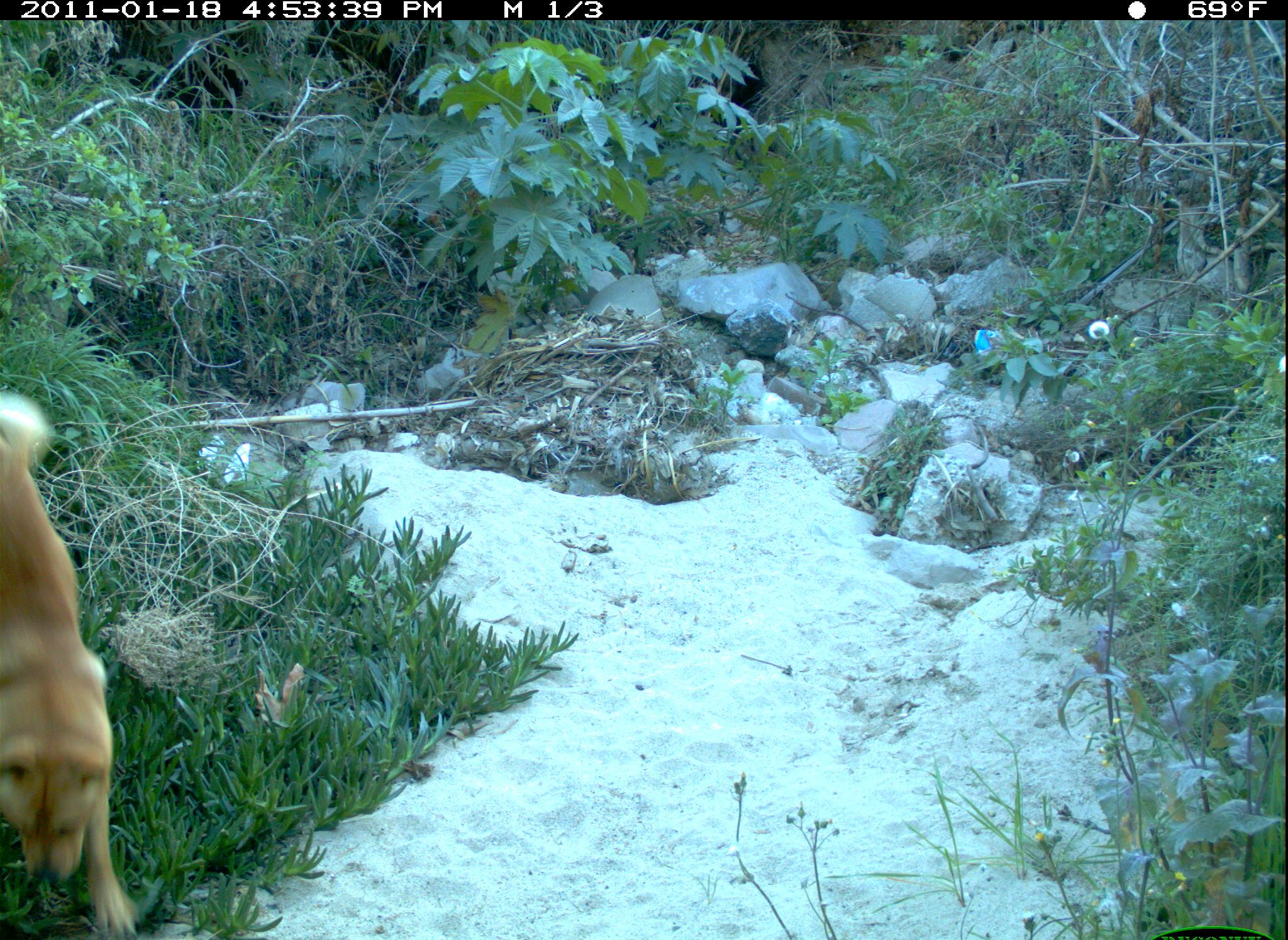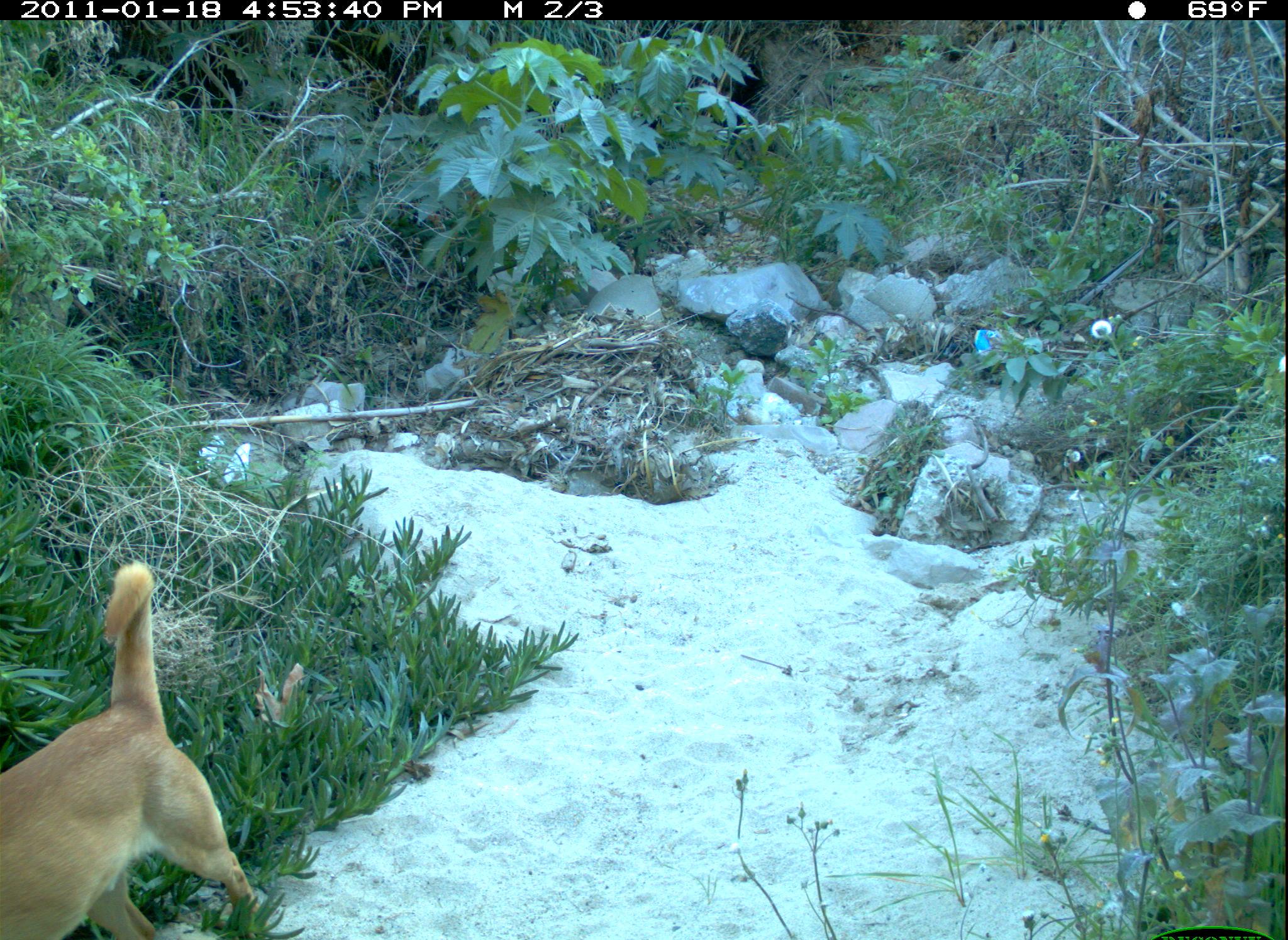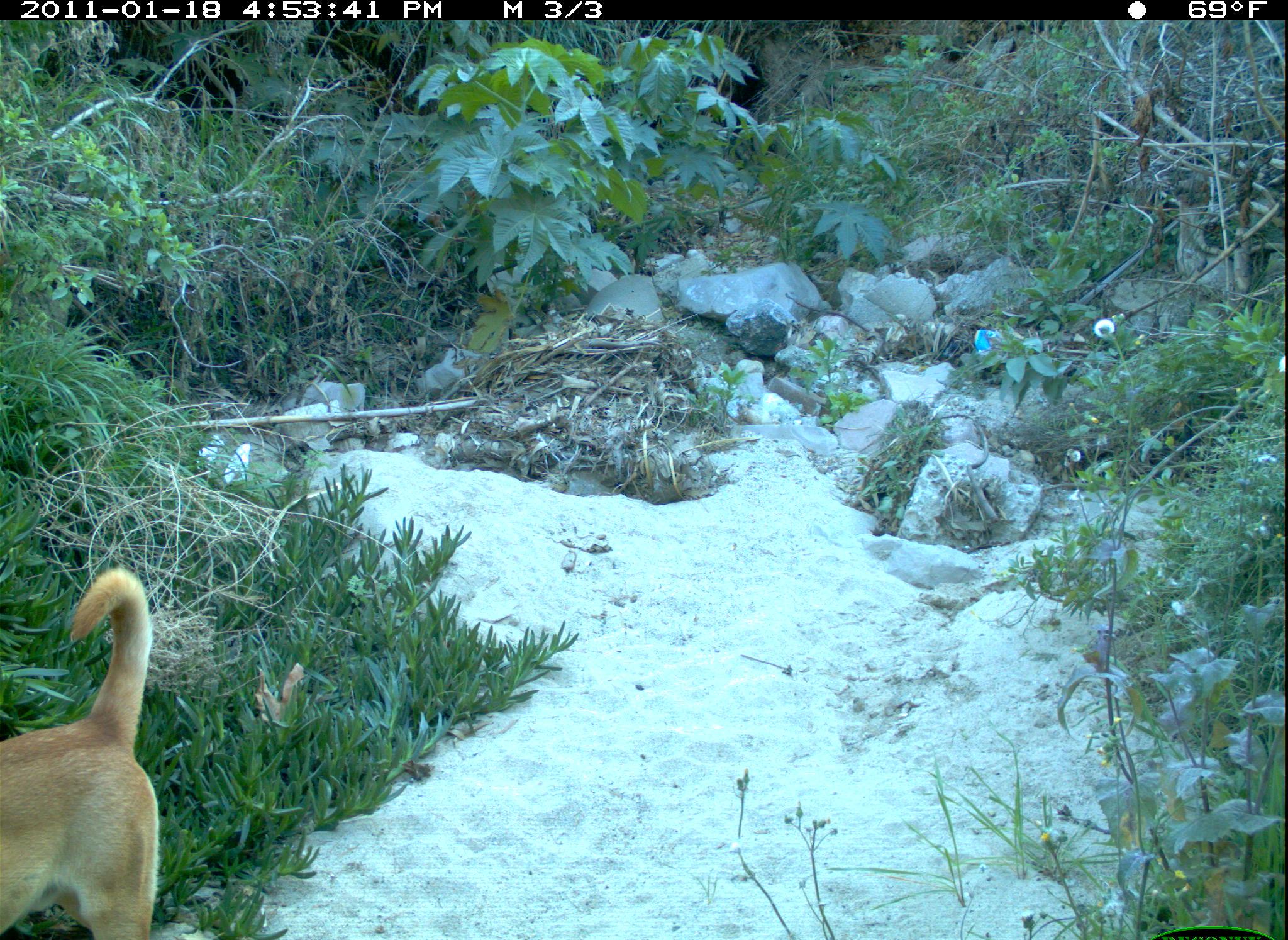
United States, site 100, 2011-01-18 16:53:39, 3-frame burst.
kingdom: Animalia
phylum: Chordata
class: Mammalia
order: Carnivora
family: Canidae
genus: Canis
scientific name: Canis familiaris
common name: domestic dog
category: dog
Dog (domestic dog) (Canis familiaris).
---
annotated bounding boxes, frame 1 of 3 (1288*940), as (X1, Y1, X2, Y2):
dog: (23, 448, 137, 940)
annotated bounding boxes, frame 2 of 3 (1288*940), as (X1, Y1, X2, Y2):
dog: (5, 556, 280, 925)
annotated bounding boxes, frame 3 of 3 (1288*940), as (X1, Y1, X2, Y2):
dog: (0, 573, 250, 940)